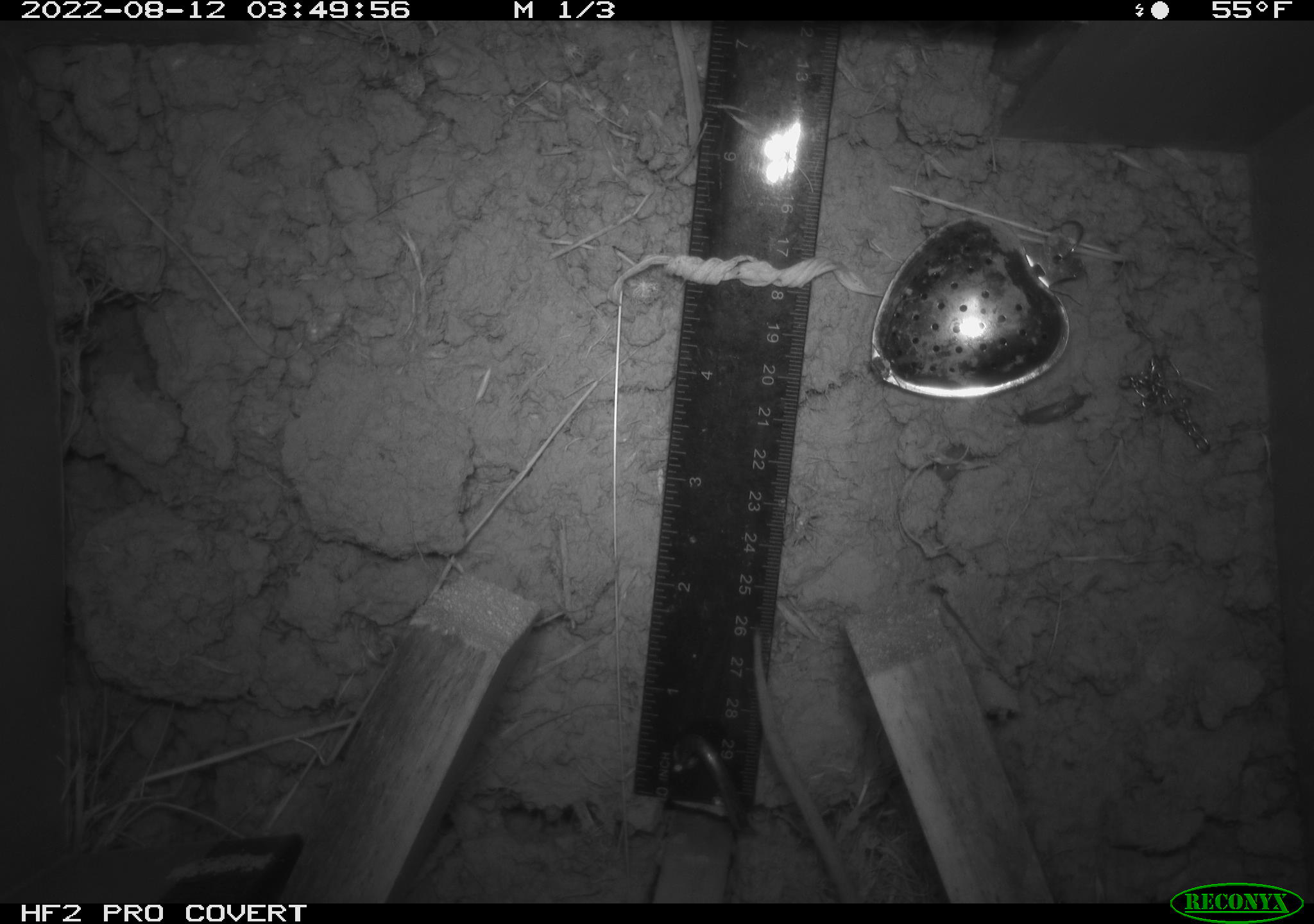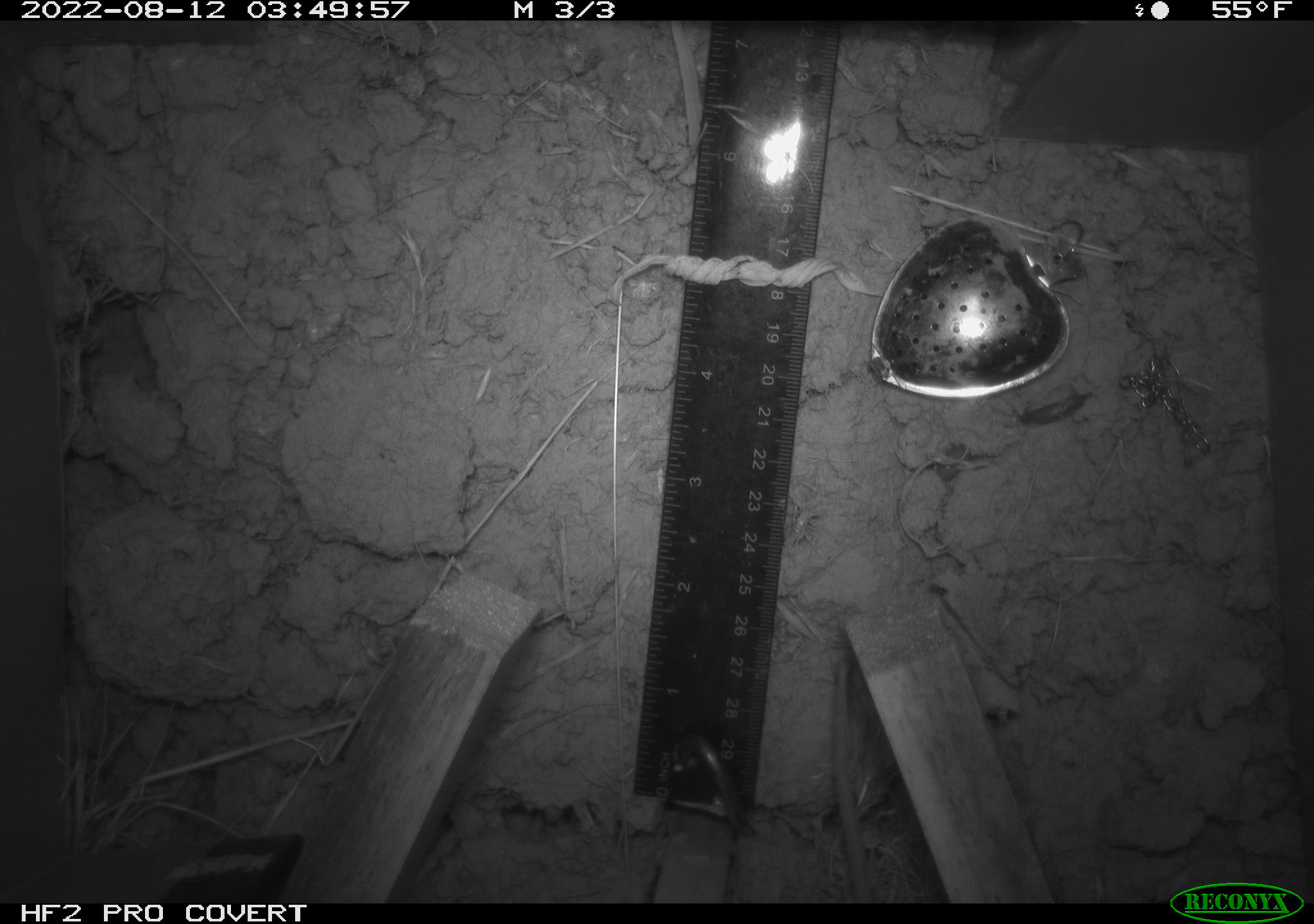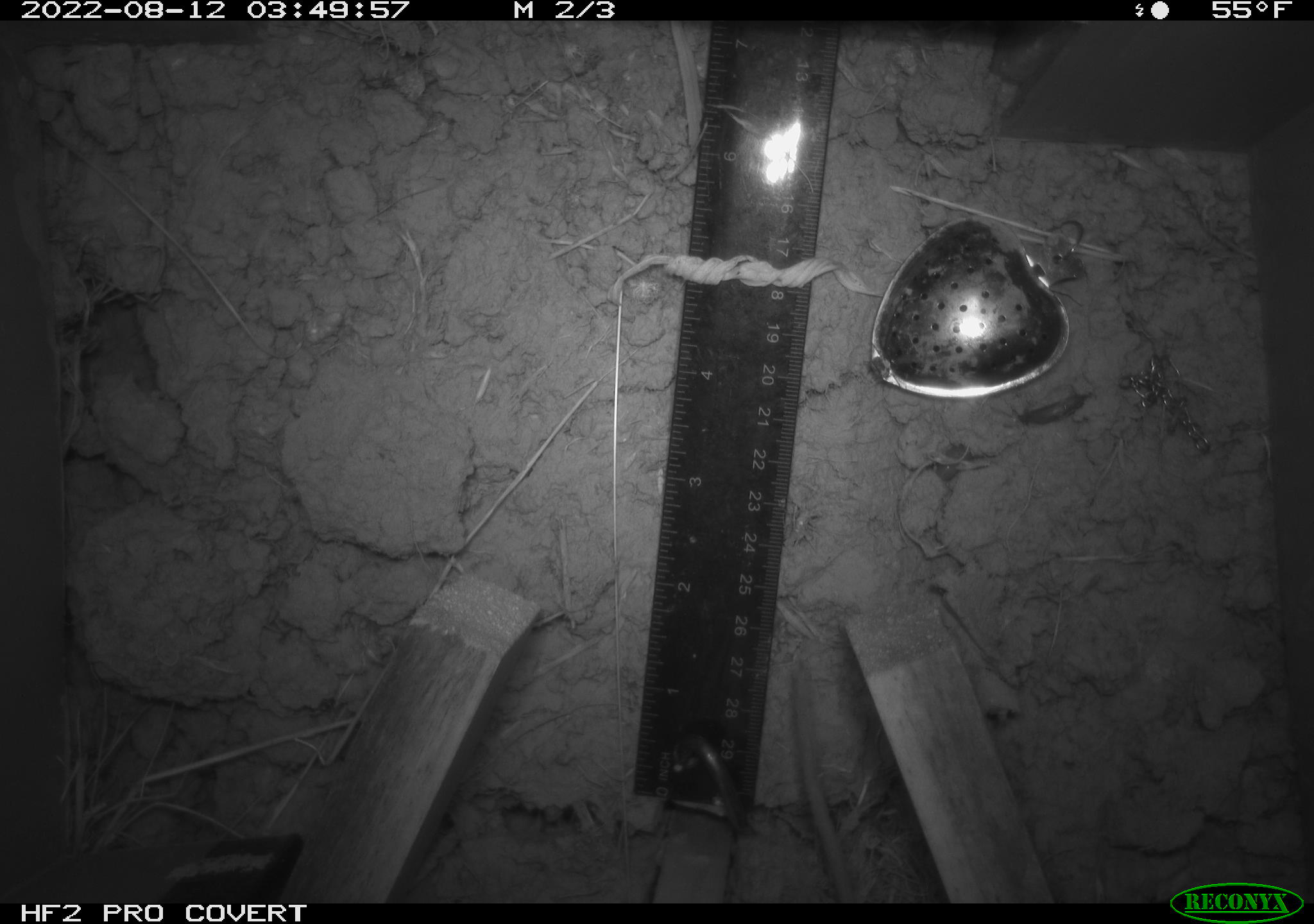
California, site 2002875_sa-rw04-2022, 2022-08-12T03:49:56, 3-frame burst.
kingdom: Animalia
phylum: Chordata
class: Mammalia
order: Rodentia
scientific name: Rodentia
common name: mouse species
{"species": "mouse species (Rodentia)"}